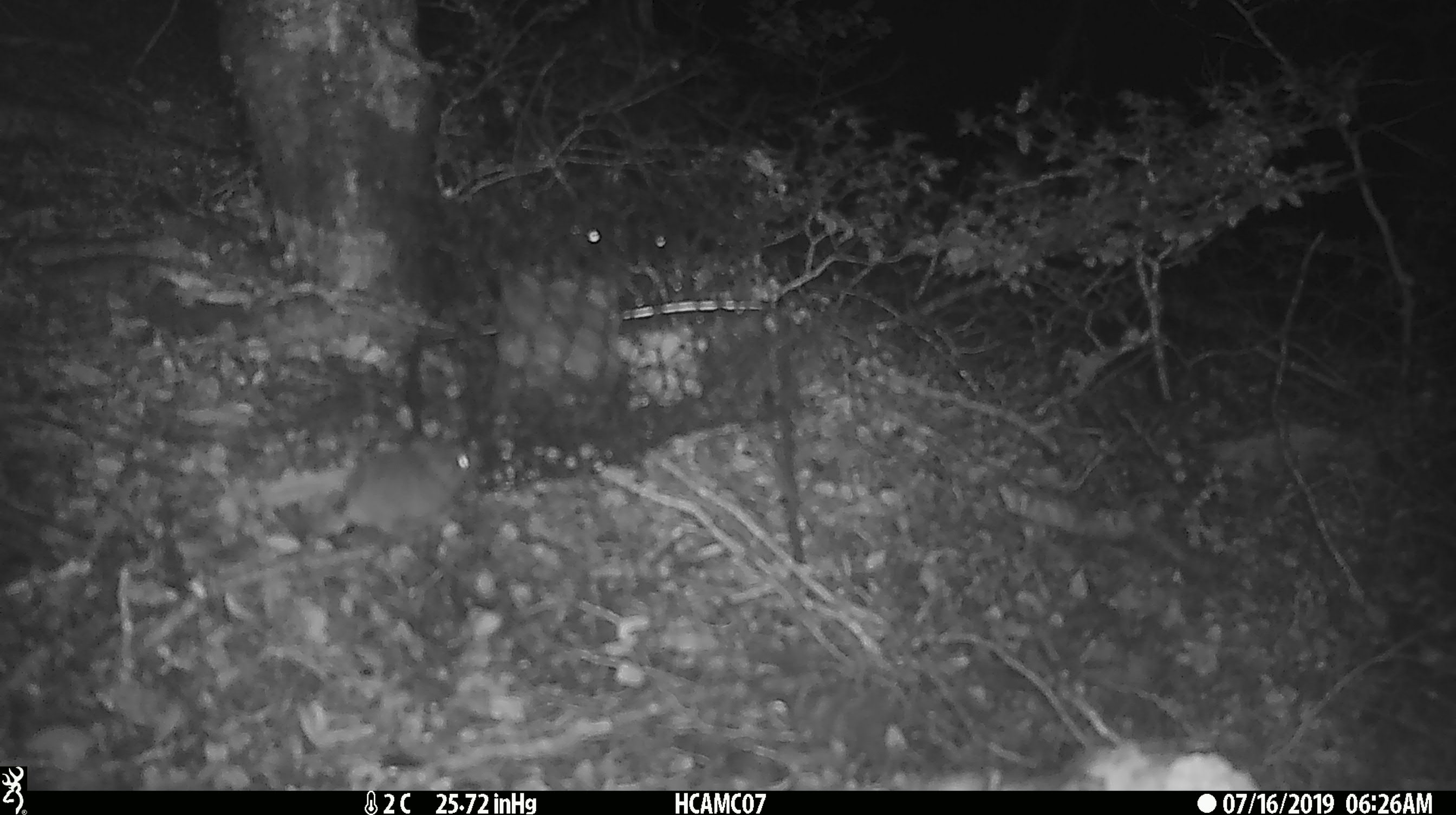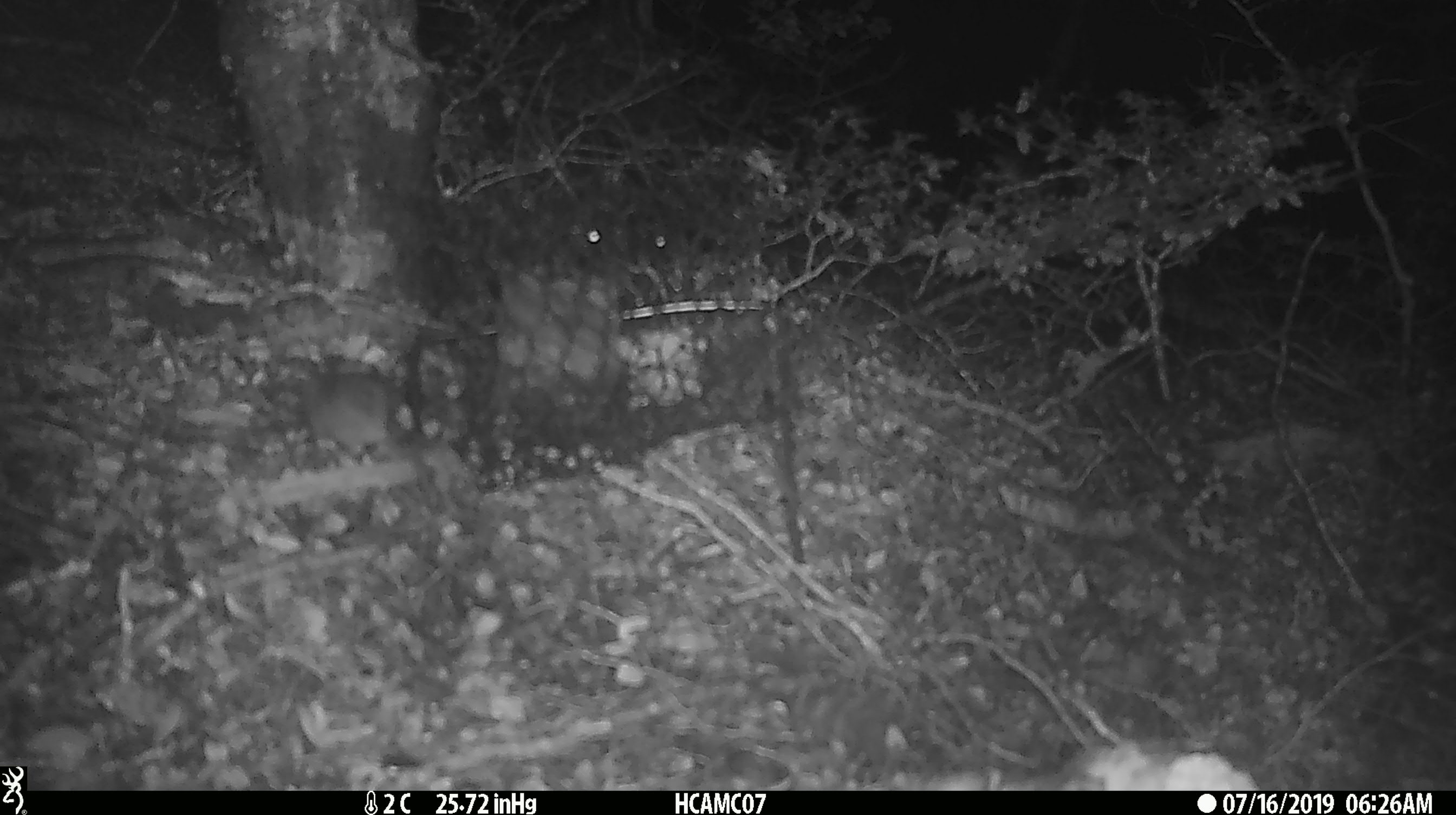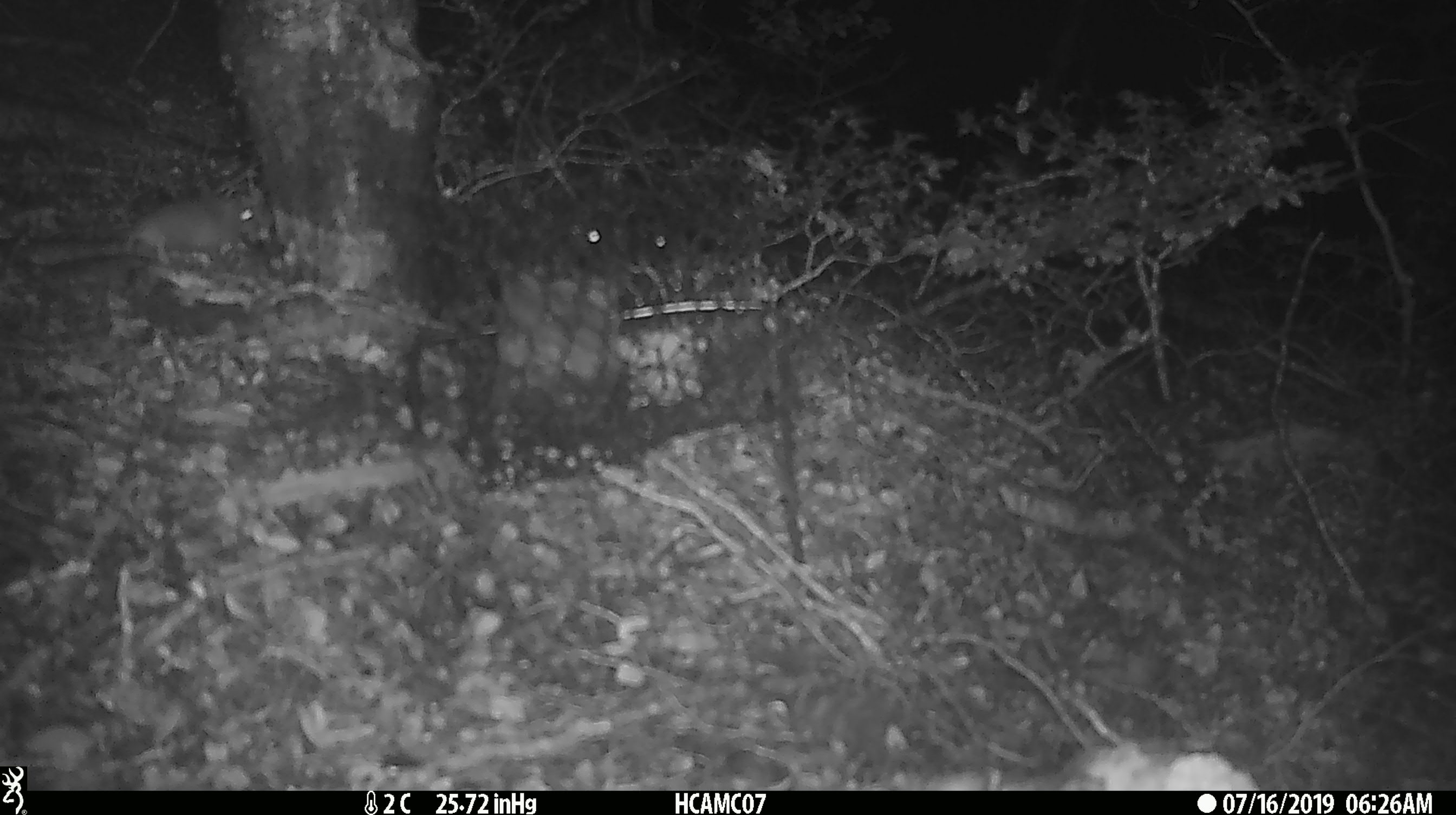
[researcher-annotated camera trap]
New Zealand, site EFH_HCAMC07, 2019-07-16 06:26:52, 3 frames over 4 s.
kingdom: Animalia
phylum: Chordata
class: Mammalia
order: Rodentia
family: Muridae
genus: Mus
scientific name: Mus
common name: mouse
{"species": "mouse (Mus)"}